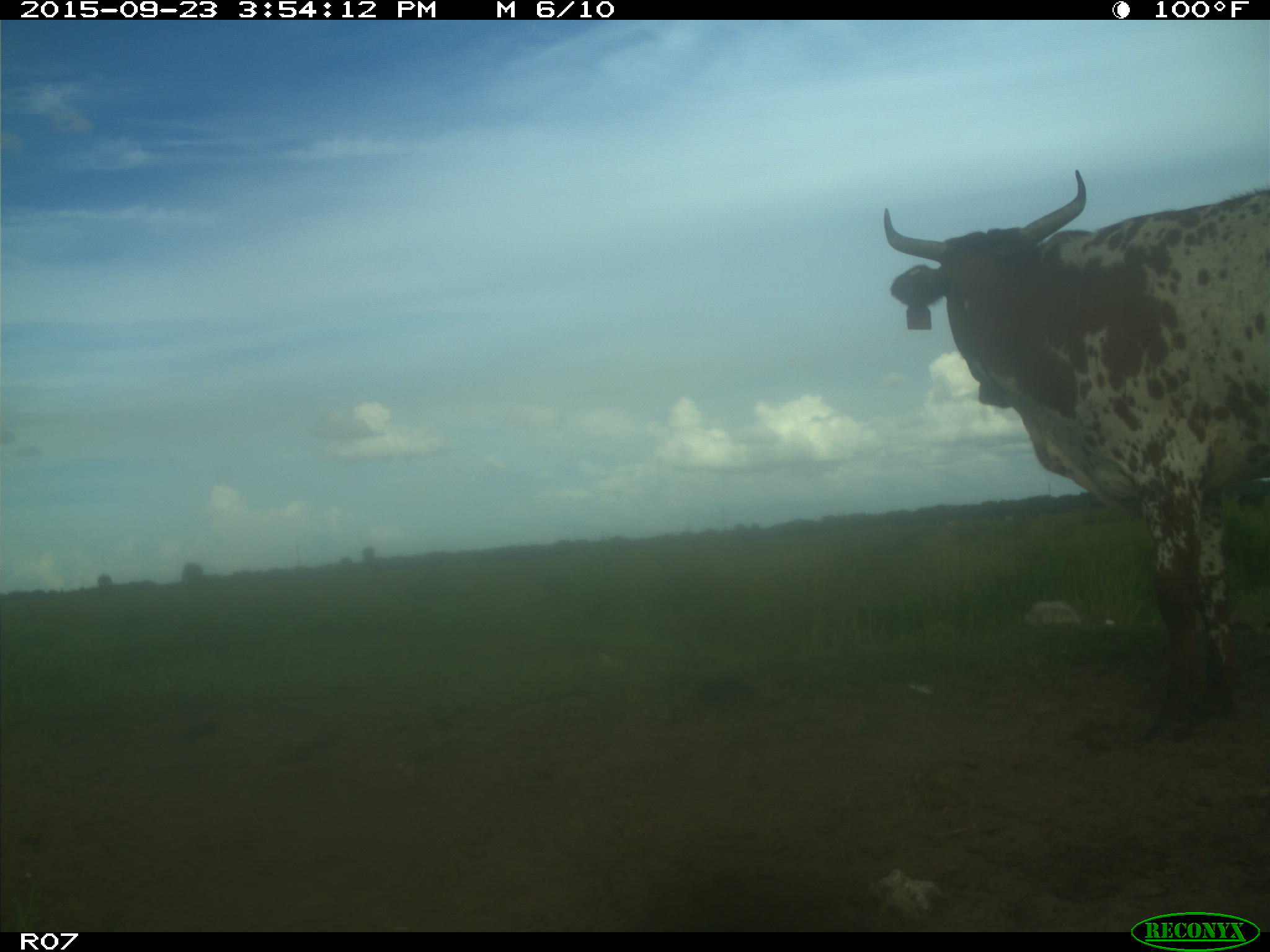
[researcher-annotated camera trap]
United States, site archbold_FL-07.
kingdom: Animalia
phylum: Chordata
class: Mammalia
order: Artiodactyla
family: Bovidae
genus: Bos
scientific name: Bos taurus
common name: domestic cow